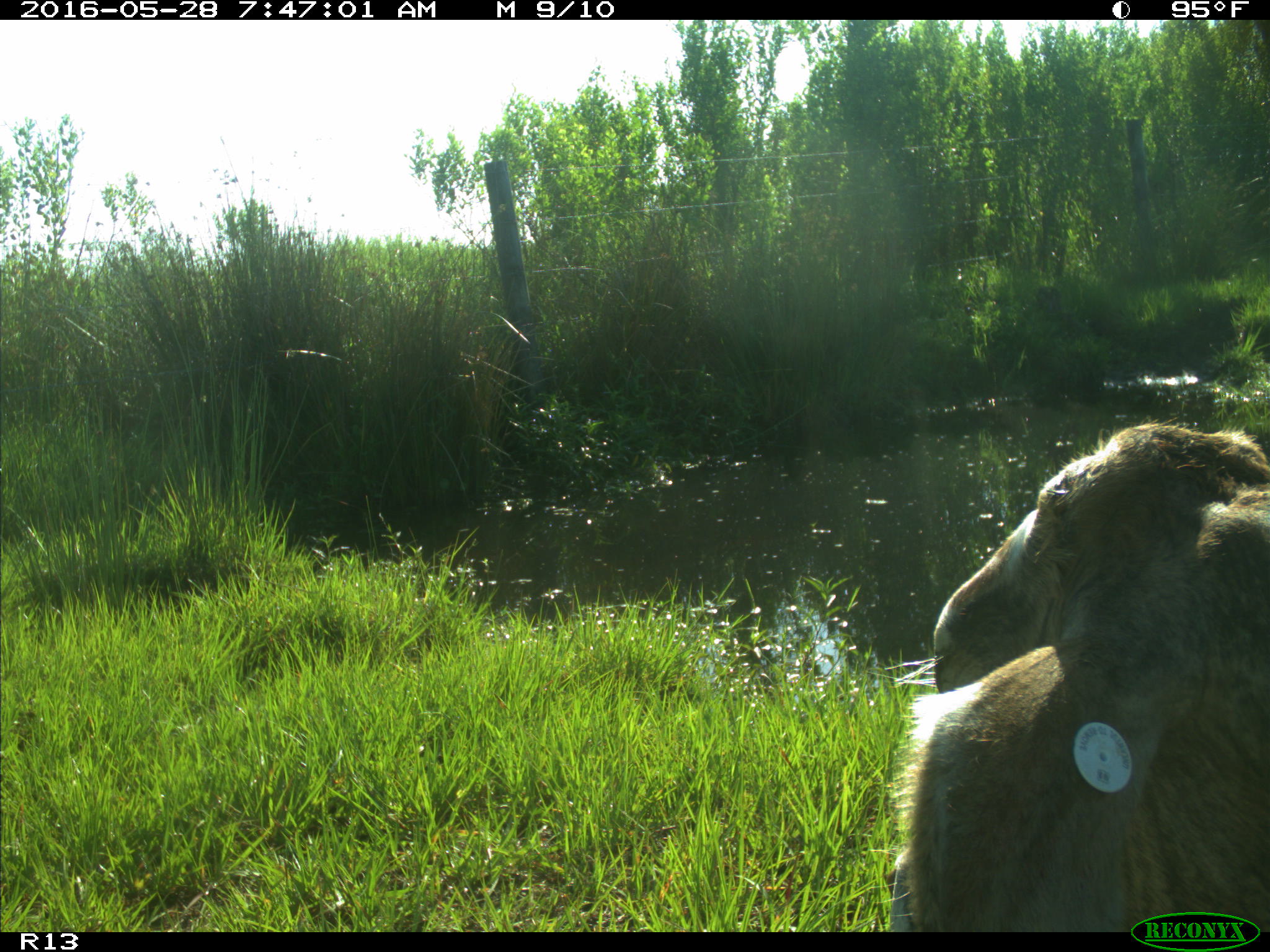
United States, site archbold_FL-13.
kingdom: Animalia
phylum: Chordata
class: Mammalia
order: Artiodactyla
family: Bovidae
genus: Bos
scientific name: Bos taurus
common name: domestic cow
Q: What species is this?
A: Bos taurus (domestic cow).